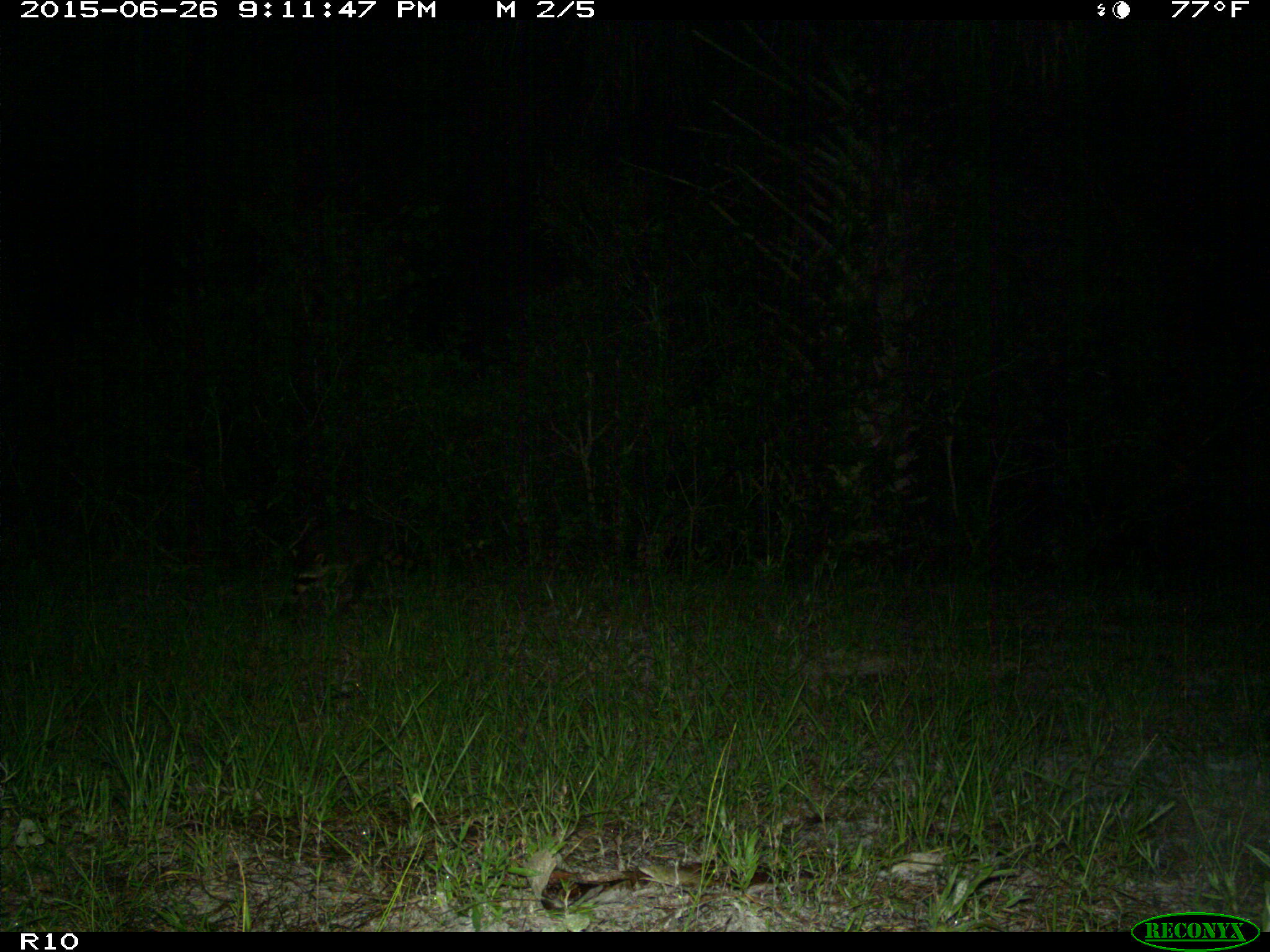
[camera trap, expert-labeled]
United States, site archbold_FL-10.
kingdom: Animalia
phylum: Chordata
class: Mammalia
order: Carnivora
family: Procyonidae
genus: Procyon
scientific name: Procyon lotor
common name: common raccoon